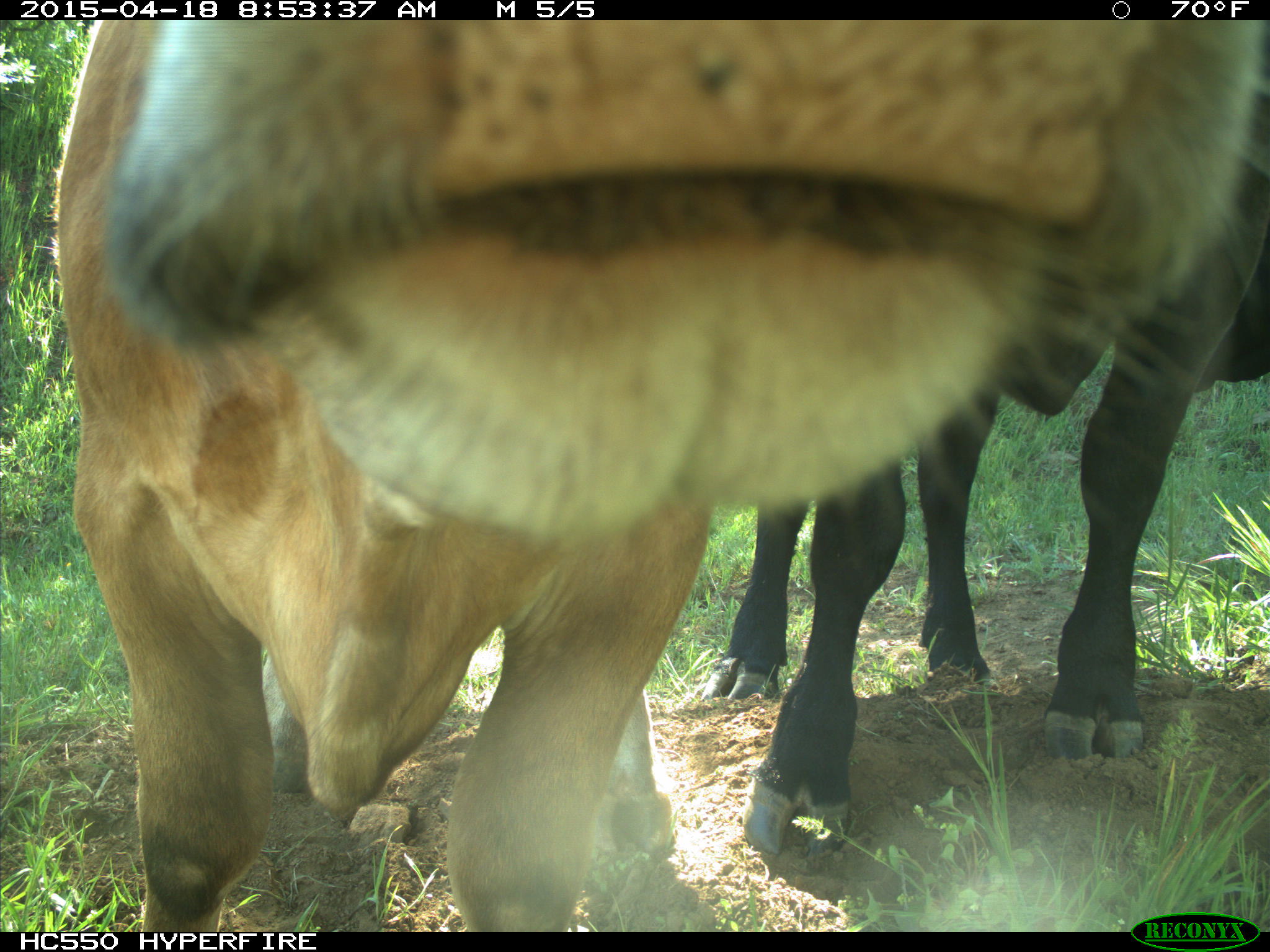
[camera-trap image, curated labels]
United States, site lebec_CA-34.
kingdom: Animalia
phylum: Chordata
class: Mammalia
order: Artiodactyla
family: Bovidae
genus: Bos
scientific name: Bos taurus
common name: domestic cow